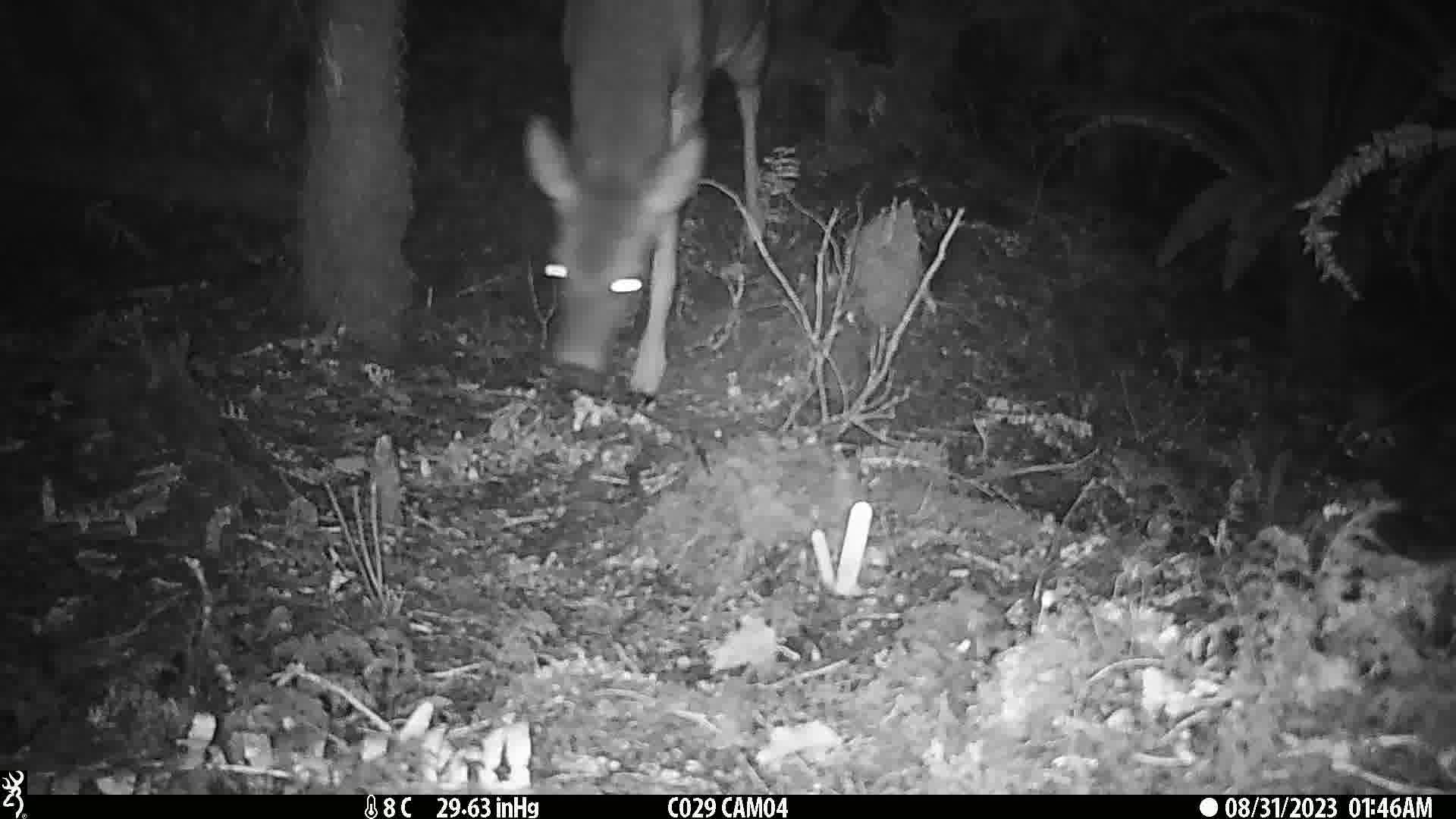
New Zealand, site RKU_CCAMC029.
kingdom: Animalia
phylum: Chordata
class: Mammalia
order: Artiodactyla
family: Cervidae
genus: Odocoileus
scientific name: Odocoileus virginianus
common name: white-tailed deer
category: white tailed deer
White tailed deer (white-tailed deer) (Odocoileus virginianus).